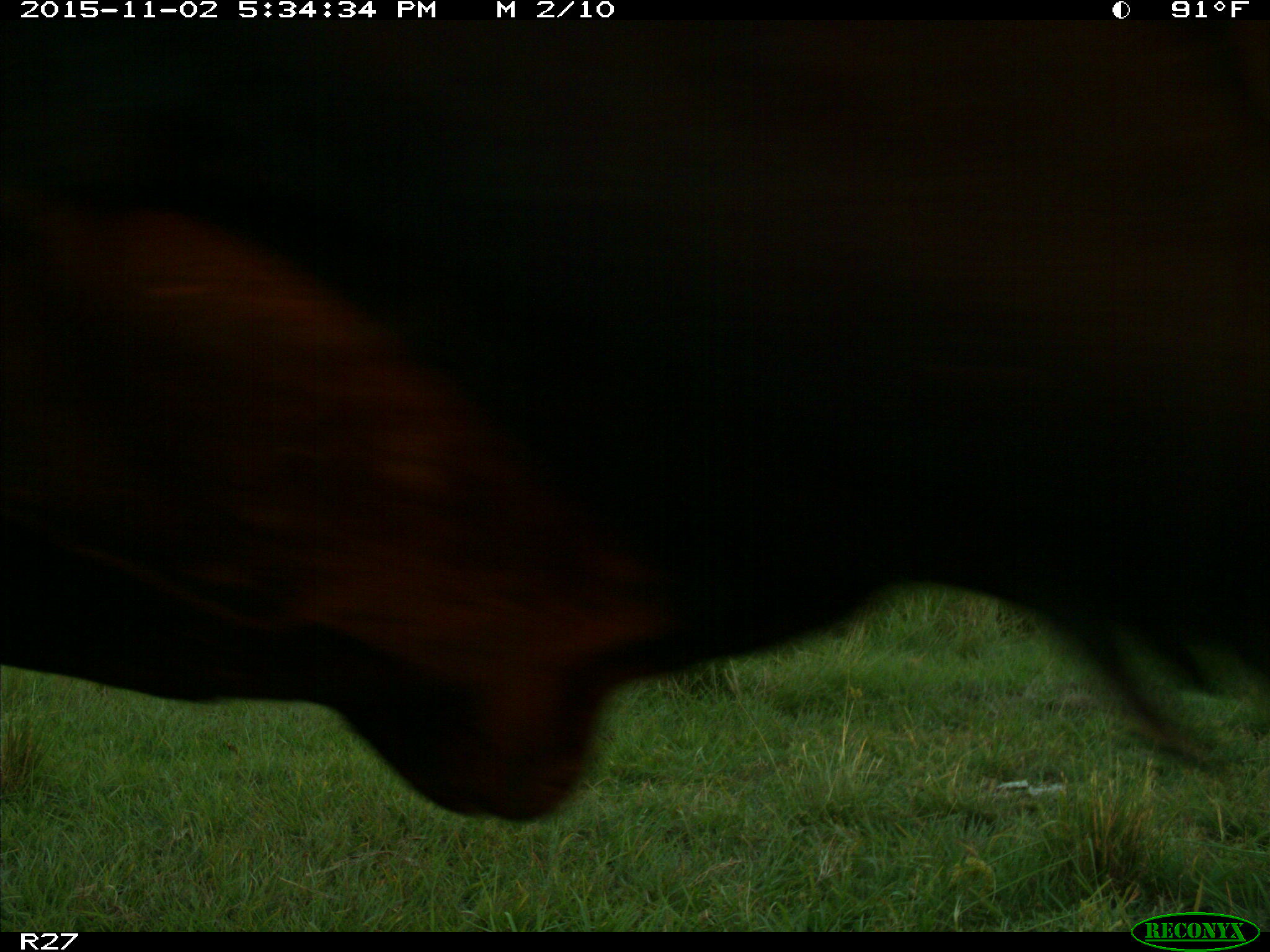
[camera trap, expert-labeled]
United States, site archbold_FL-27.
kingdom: Animalia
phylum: Chordata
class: Mammalia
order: Artiodactyla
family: Bovidae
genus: Bos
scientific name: Bos taurus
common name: domestic cow